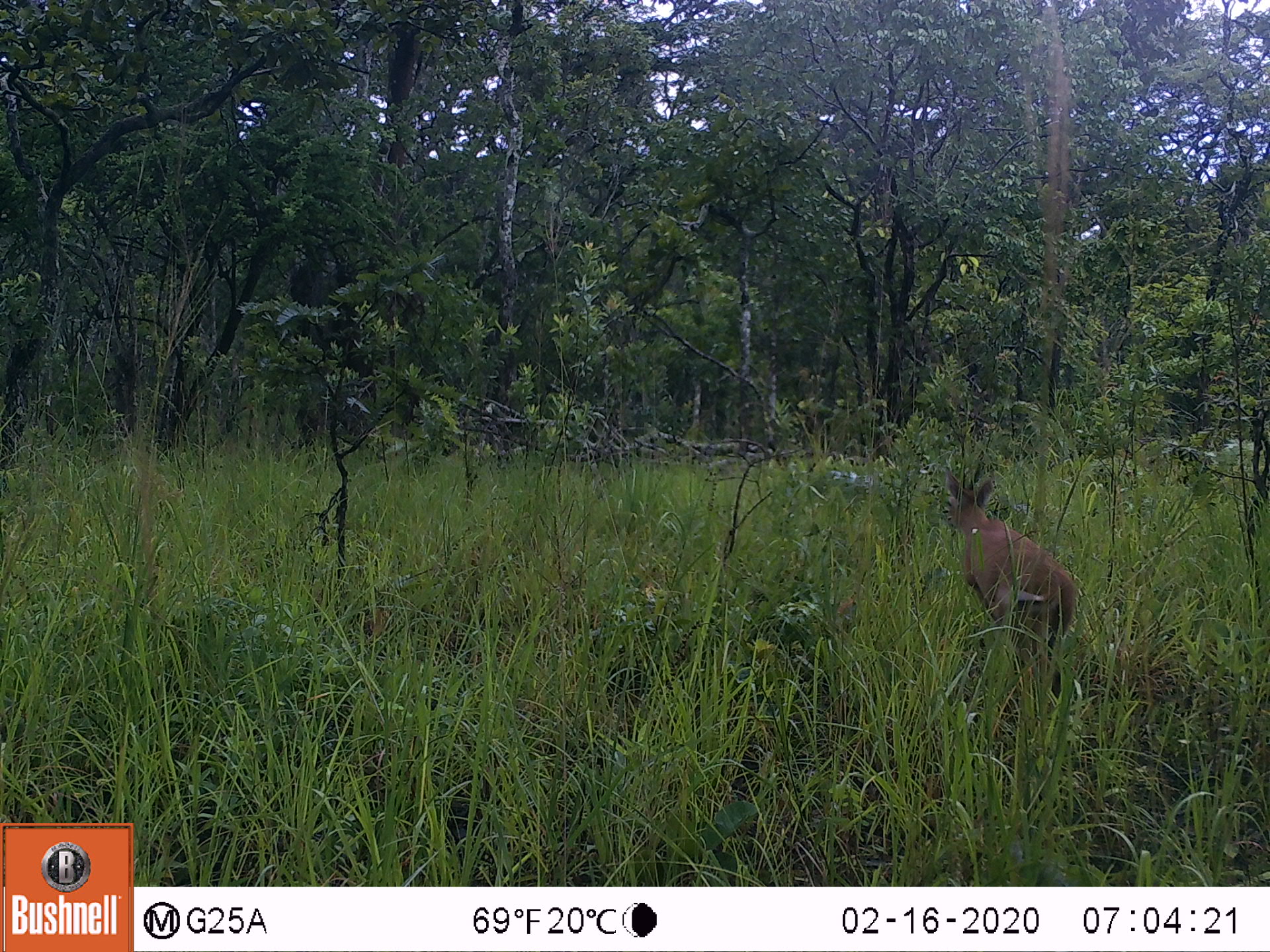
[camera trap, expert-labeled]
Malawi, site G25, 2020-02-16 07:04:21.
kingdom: Animalia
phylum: Chordata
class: Mammalia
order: Artiodactyla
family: Bovidae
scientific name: Antilopinae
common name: small antelope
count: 1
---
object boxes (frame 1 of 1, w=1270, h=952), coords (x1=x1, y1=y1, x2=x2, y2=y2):
small antelope: (x1=936, y1=467, x2=1079, y2=676)